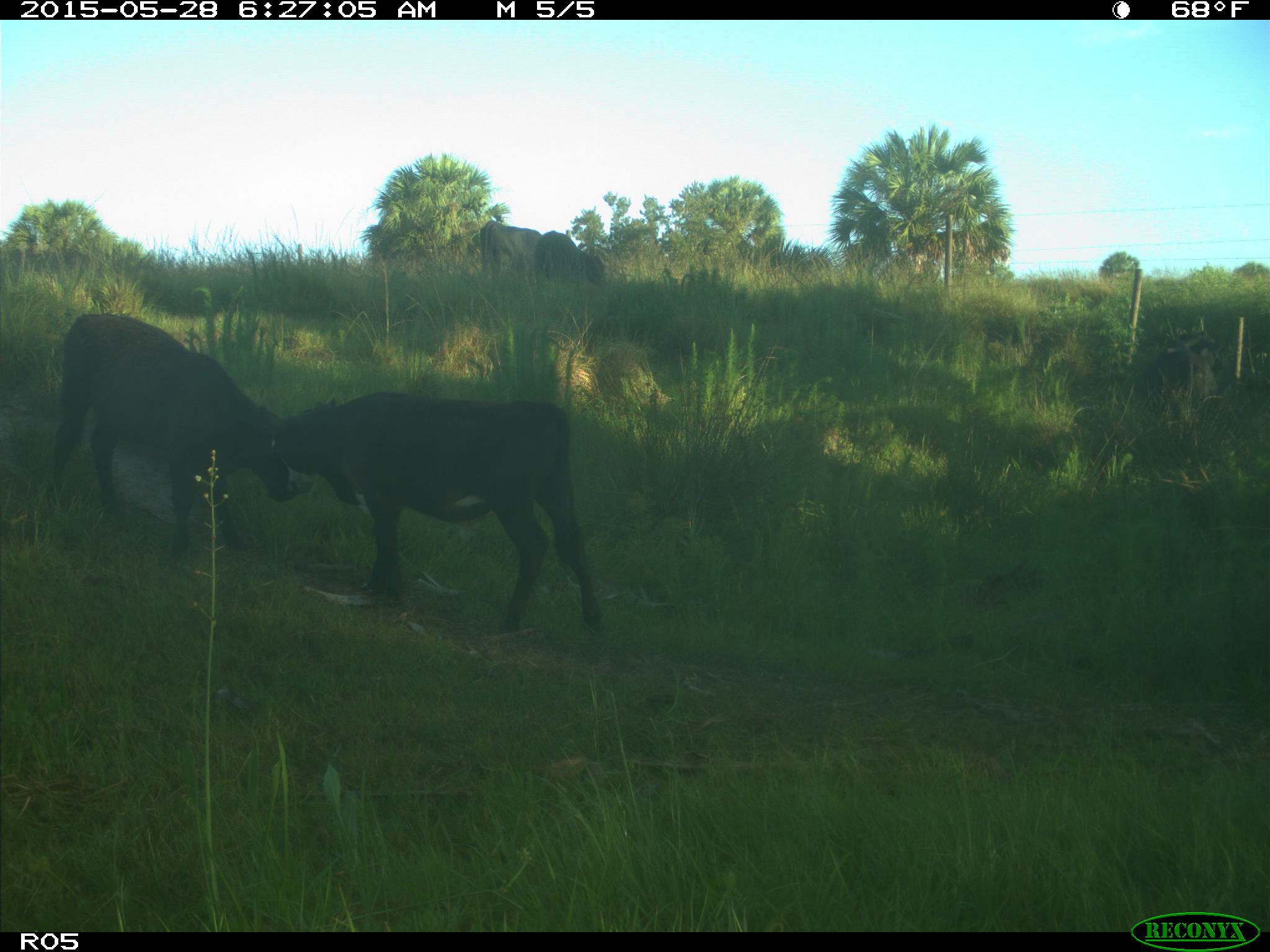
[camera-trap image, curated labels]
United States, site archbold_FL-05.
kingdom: Animalia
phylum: Chordata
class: Mammalia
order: Artiodactyla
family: Bovidae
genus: Bos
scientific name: Bos taurus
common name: domestic cow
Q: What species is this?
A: Bos taurus (domestic cow).